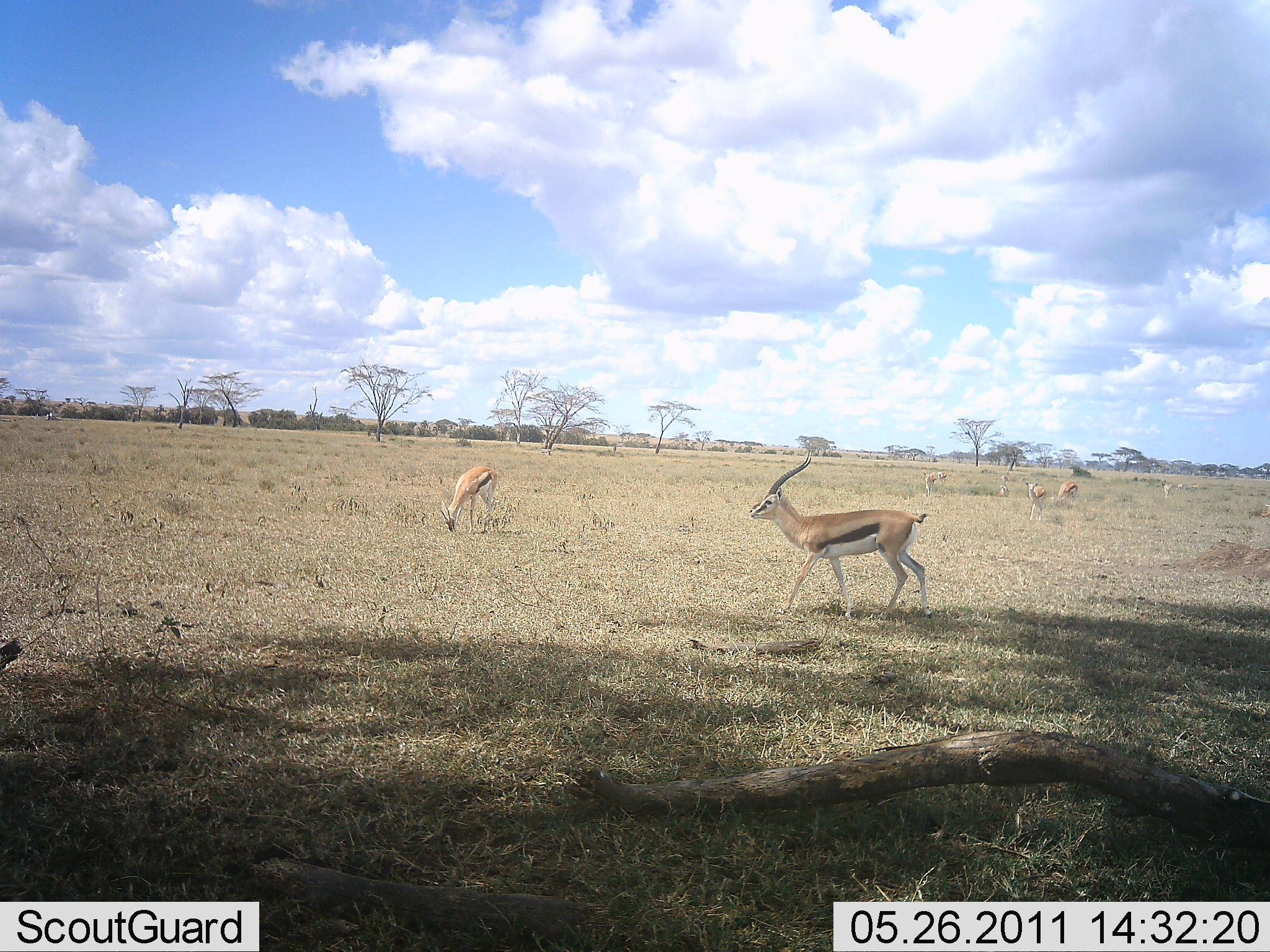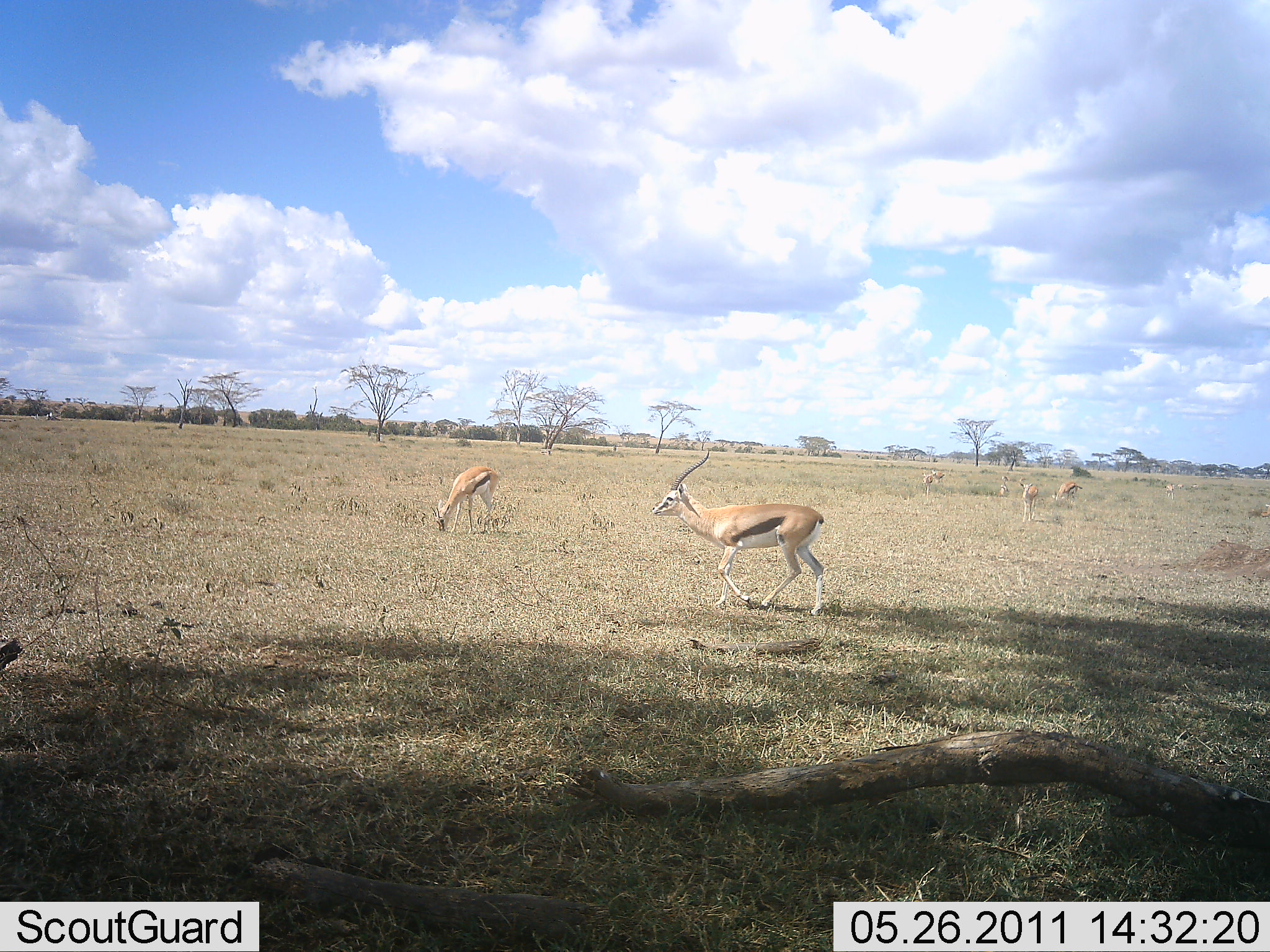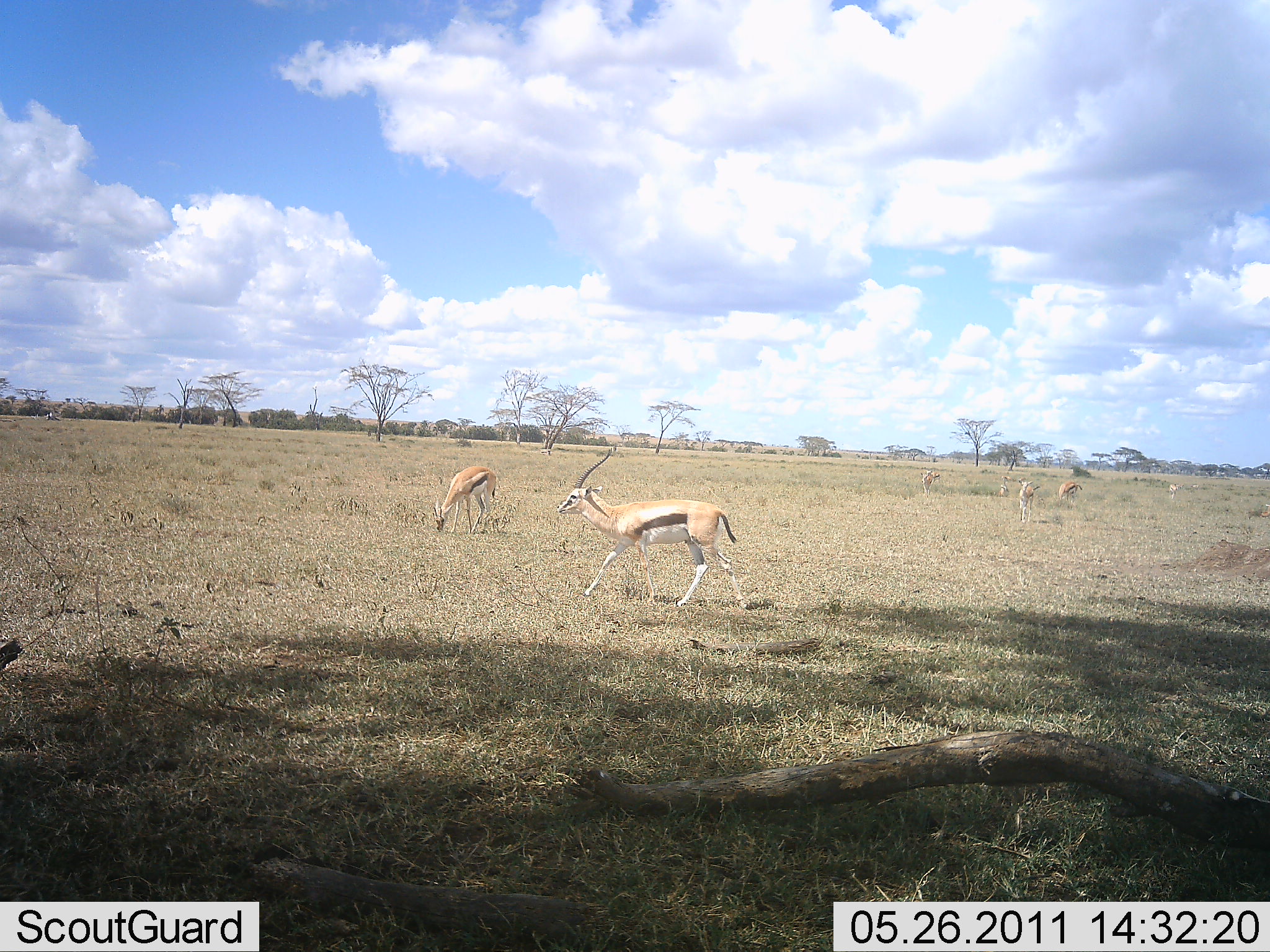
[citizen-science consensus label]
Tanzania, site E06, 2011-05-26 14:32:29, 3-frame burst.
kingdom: Animalia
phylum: Chordata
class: Mammalia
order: Artiodactyla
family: Bovidae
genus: Eudorcas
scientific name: Eudorcas thomsonii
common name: thomson's gazelle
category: gazellethomsons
Gazellethomsons (thomson's gazelle) (Eudorcas thomsonii), count 7. Behavior (volunteer vote fractions): standing 30%, resting 0%, moving 80%, interacting 0%. Young present (vote fraction): 0%. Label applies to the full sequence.